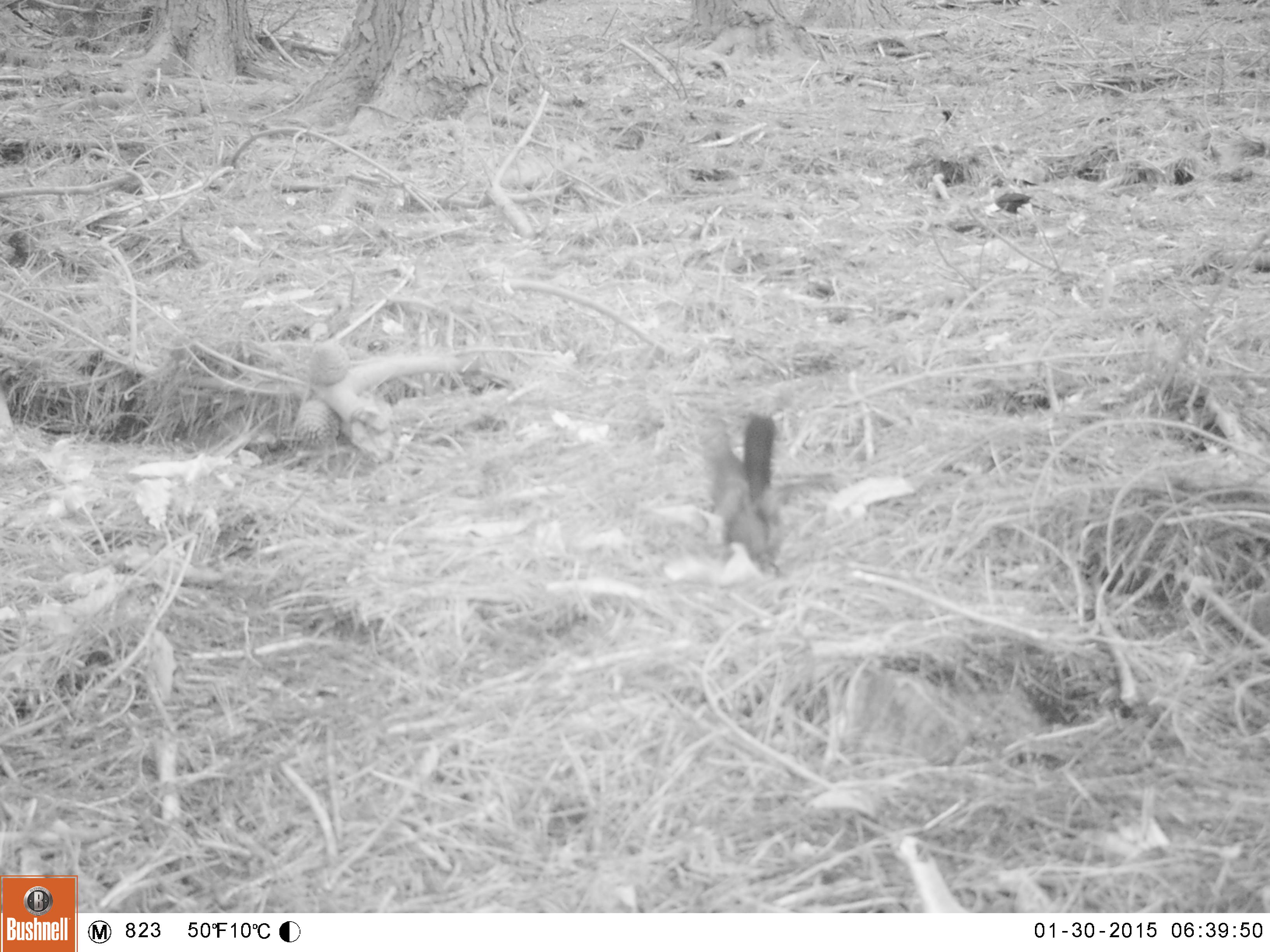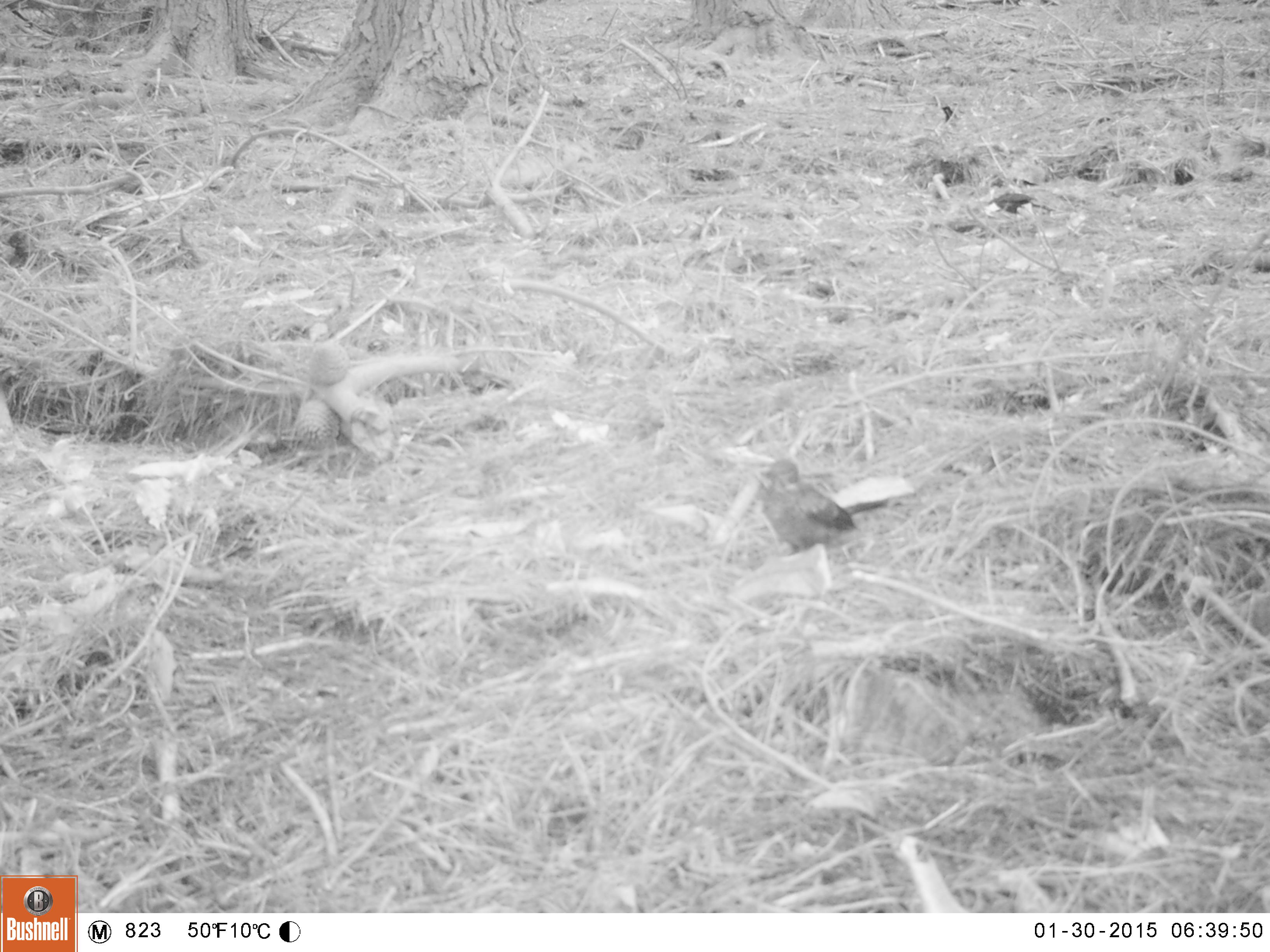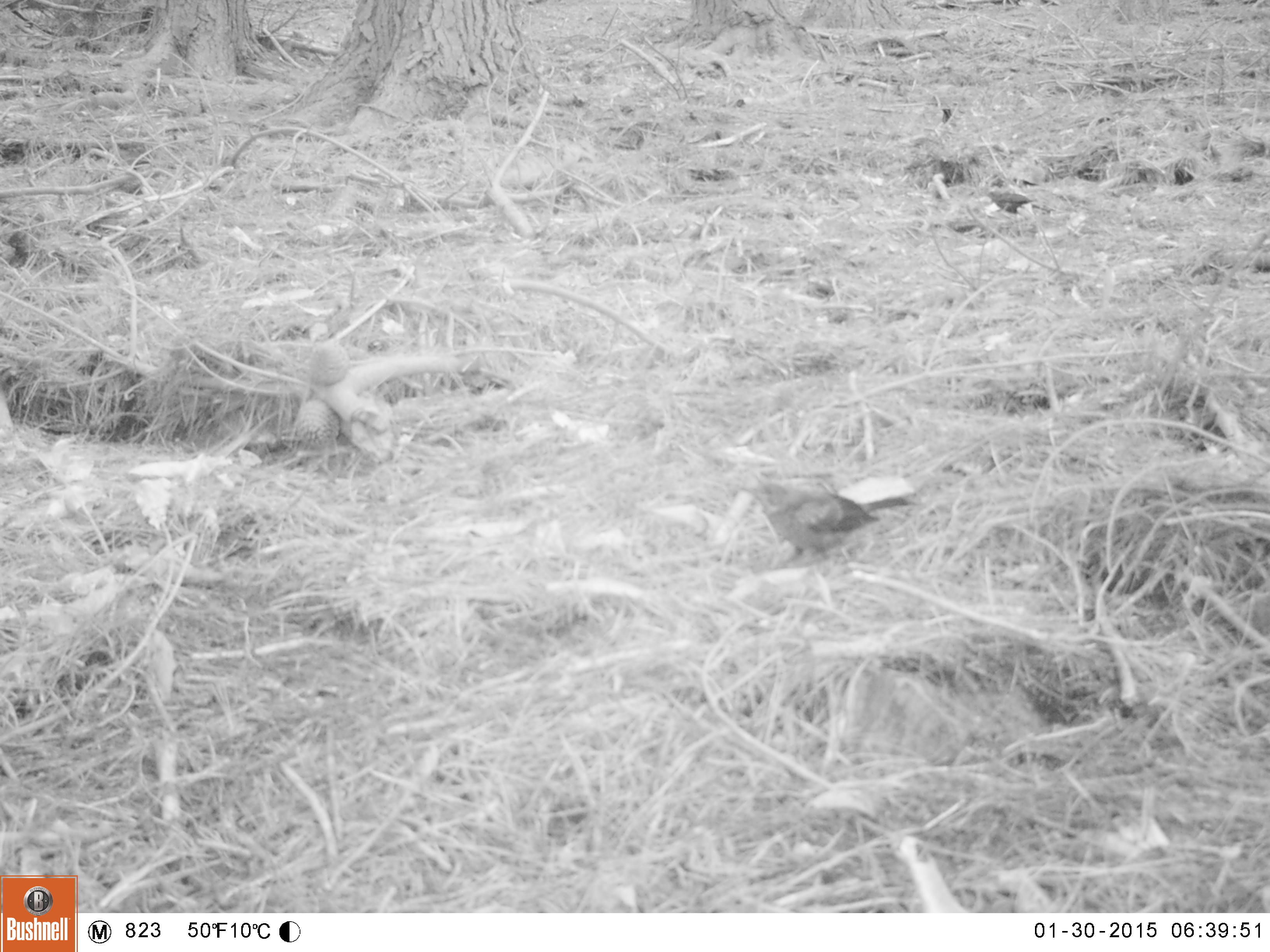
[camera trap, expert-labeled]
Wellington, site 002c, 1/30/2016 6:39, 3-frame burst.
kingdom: Animalia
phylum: Chordata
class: Aves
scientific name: Aves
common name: bird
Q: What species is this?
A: Bird (Aves).